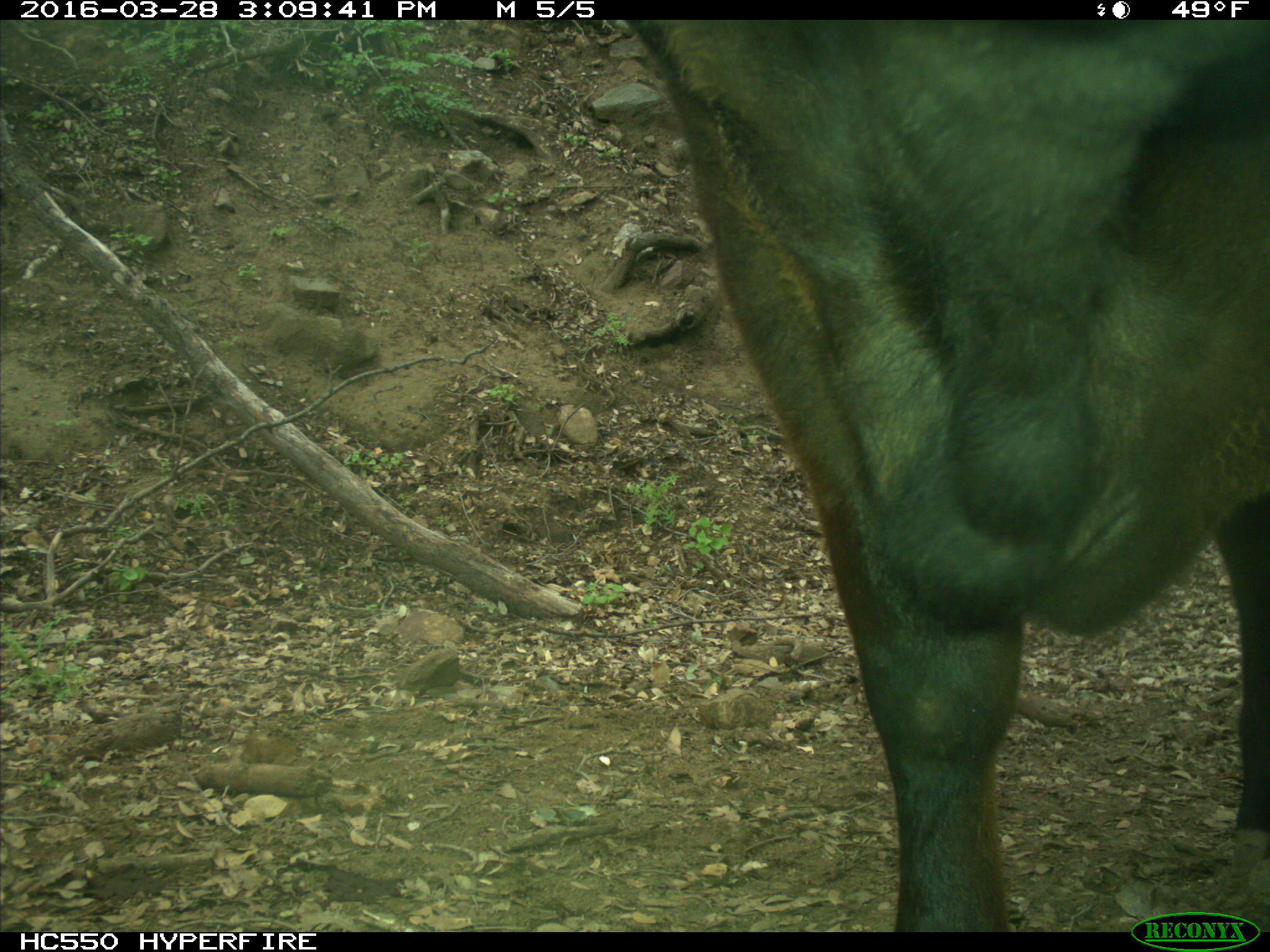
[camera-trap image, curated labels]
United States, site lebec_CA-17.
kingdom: Animalia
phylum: Chordata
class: Mammalia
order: Artiodactyla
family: Bovidae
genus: Bos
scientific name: Bos taurus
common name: domestic cow